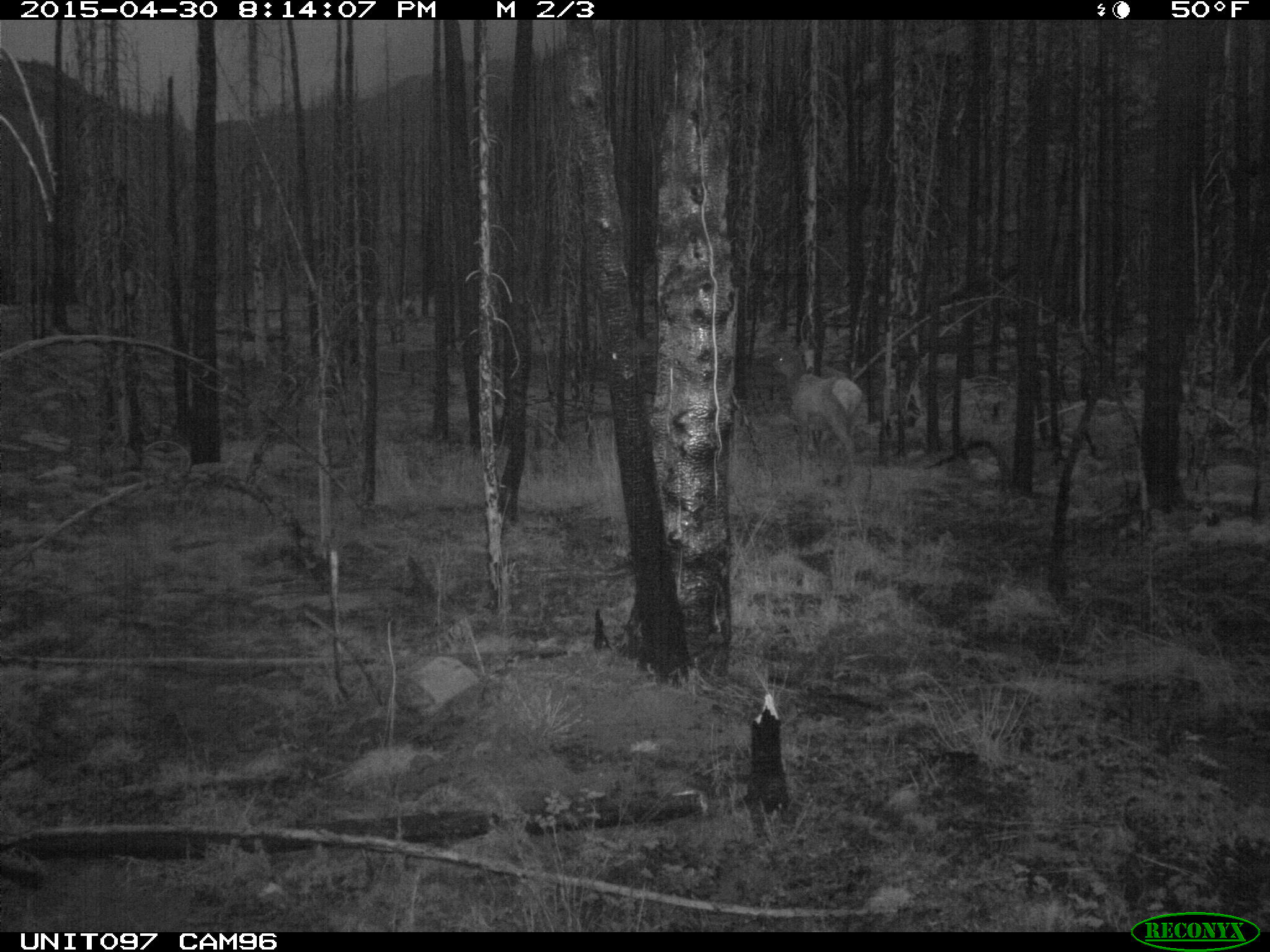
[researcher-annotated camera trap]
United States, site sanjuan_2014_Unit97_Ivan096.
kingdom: Animalia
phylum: Chordata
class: Mammalia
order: Artiodactyla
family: Cervidae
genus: Cervus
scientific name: Cervus elaphus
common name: red deer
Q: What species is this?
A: Cervus elaphus (red deer).